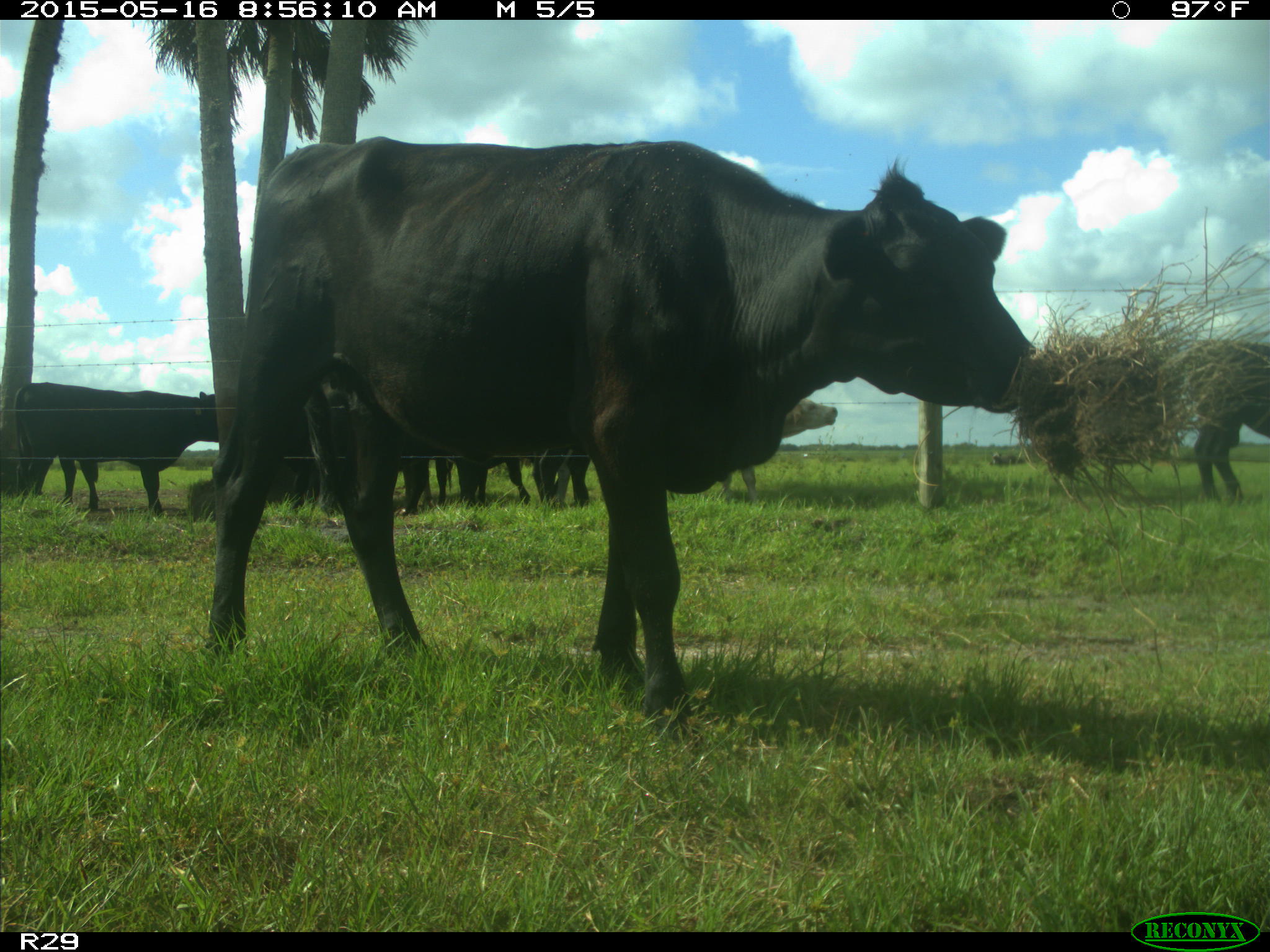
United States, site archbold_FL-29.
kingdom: Animalia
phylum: Chordata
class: Mammalia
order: Artiodactyla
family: Bovidae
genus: Bos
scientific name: Bos taurus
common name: domestic cow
Bos taurus (domestic cow).